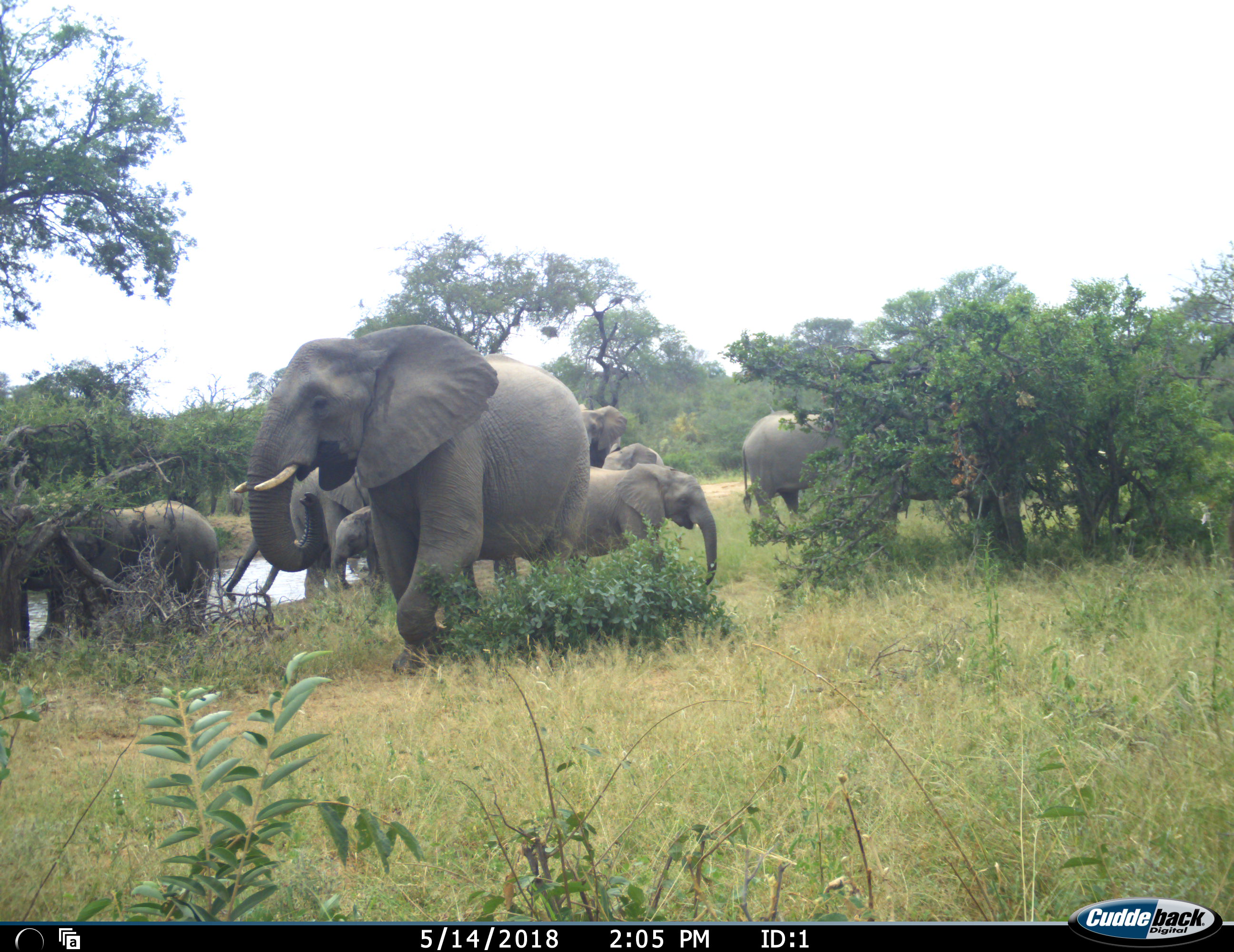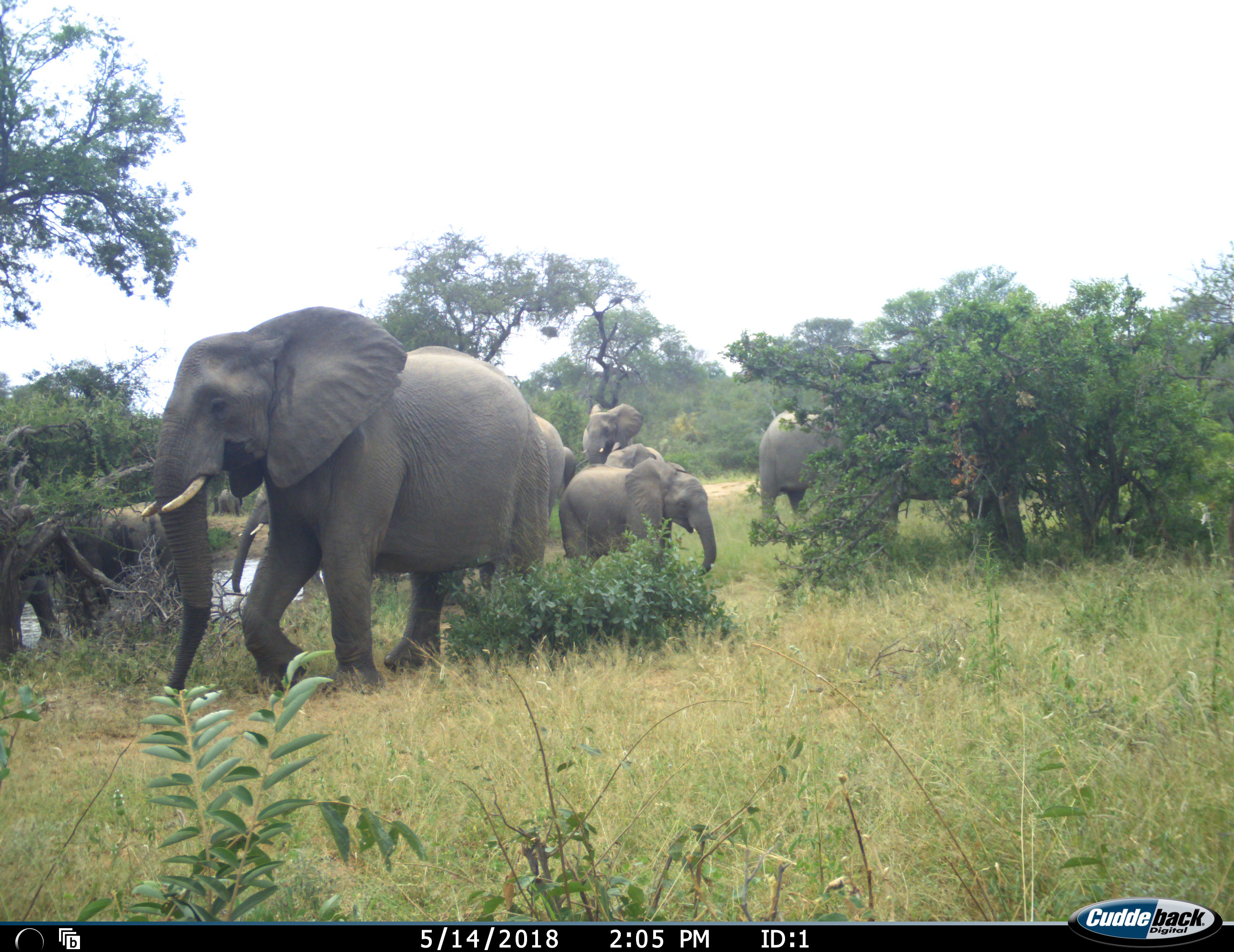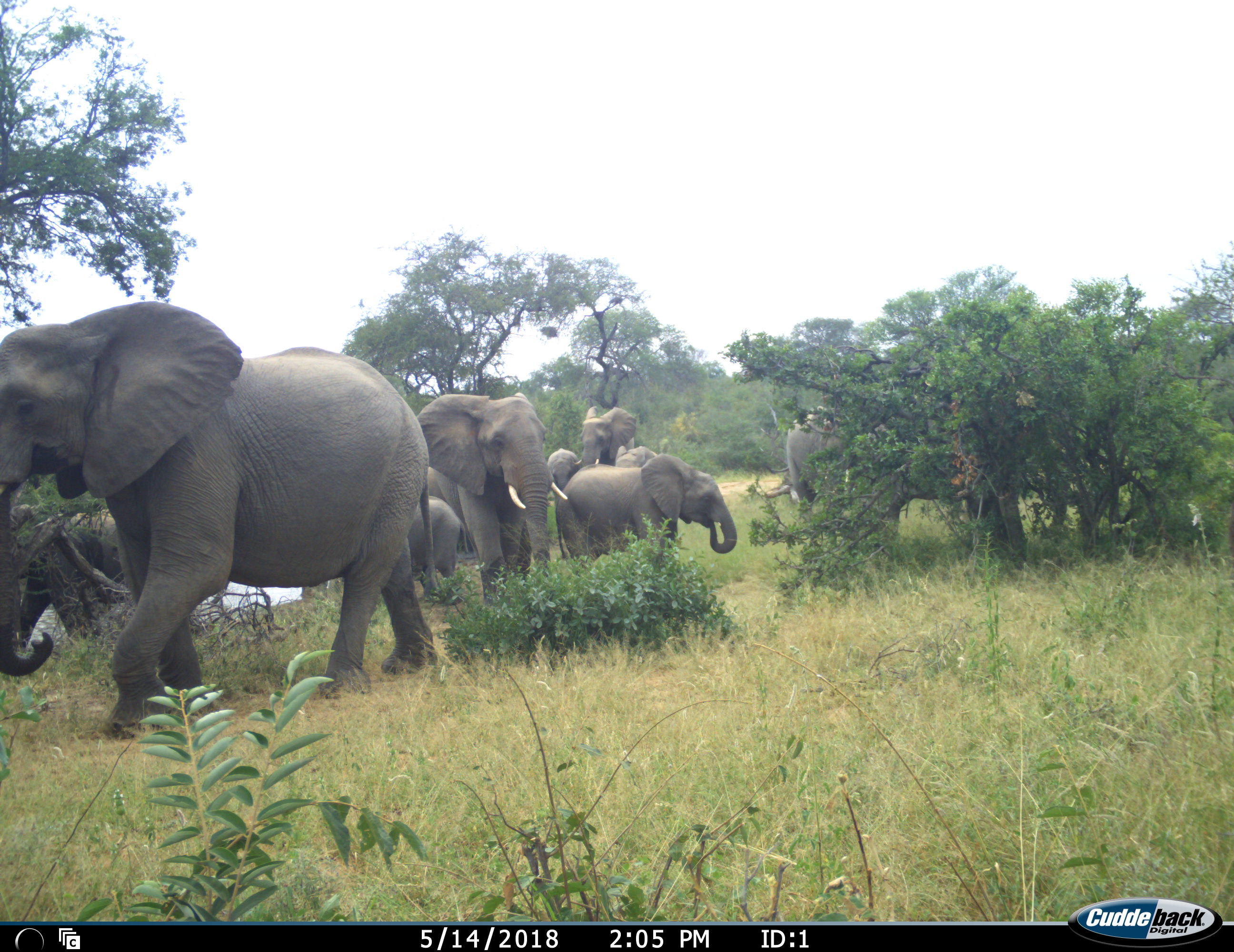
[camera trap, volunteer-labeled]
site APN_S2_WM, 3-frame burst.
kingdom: Animalia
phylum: Chordata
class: Mammalia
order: Proboscidea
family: Elephantidae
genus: Loxodonta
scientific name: Loxodonta africana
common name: african bush elephant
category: elephant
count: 11-50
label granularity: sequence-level